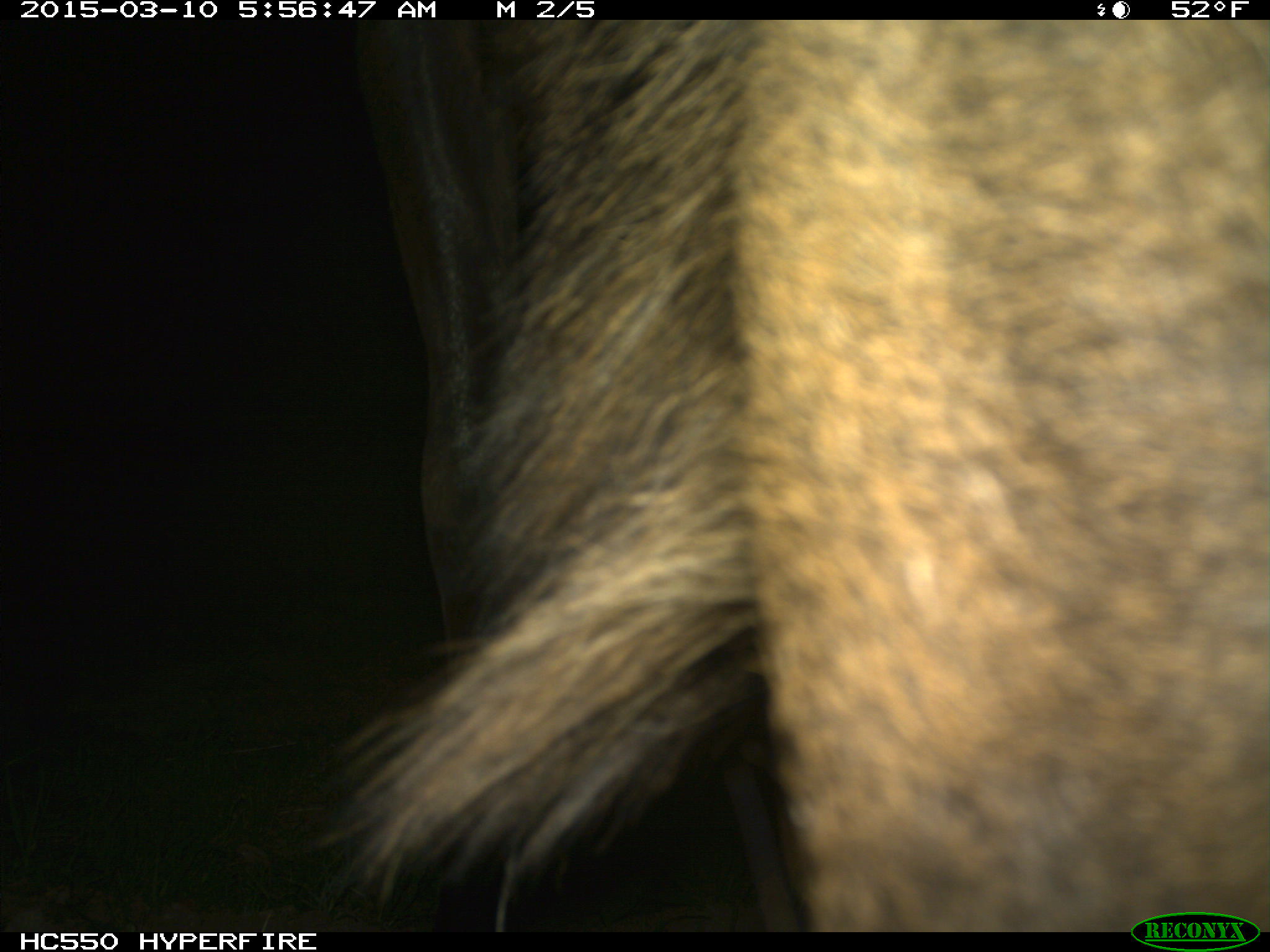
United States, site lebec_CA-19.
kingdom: Animalia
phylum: Chordata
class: Mammalia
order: Artiodactyla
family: Cervidae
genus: Cervus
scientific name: Cervus canadensis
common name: elk